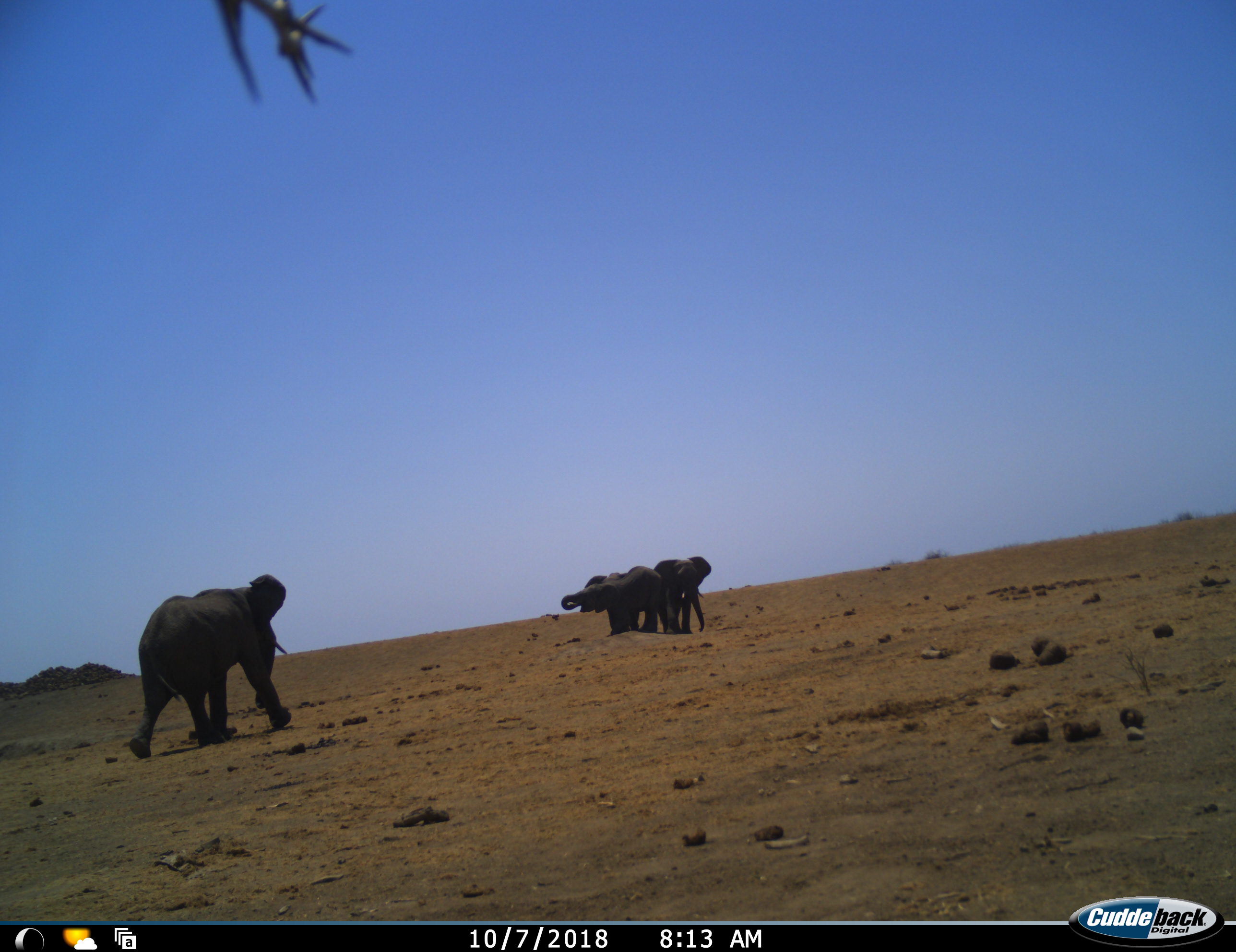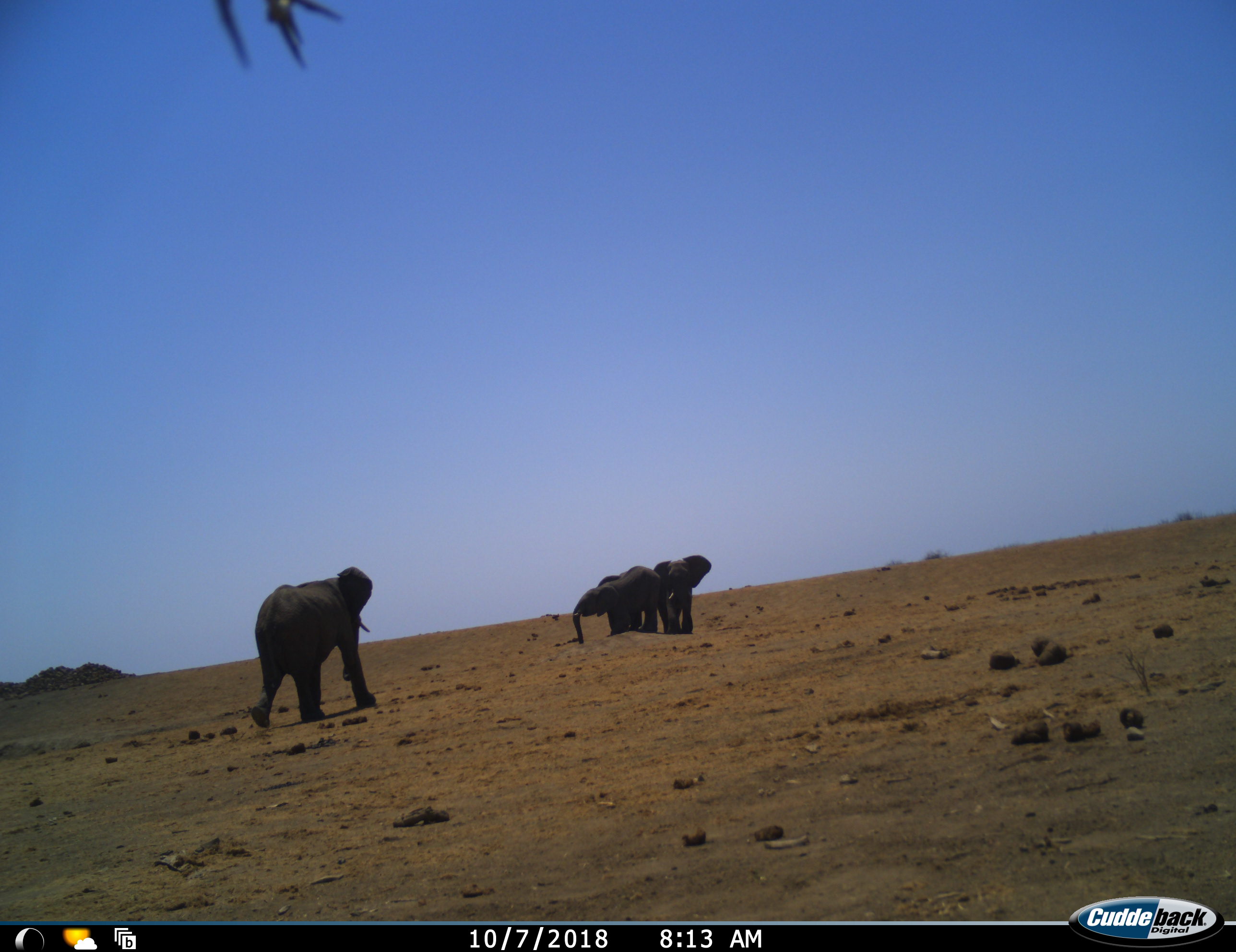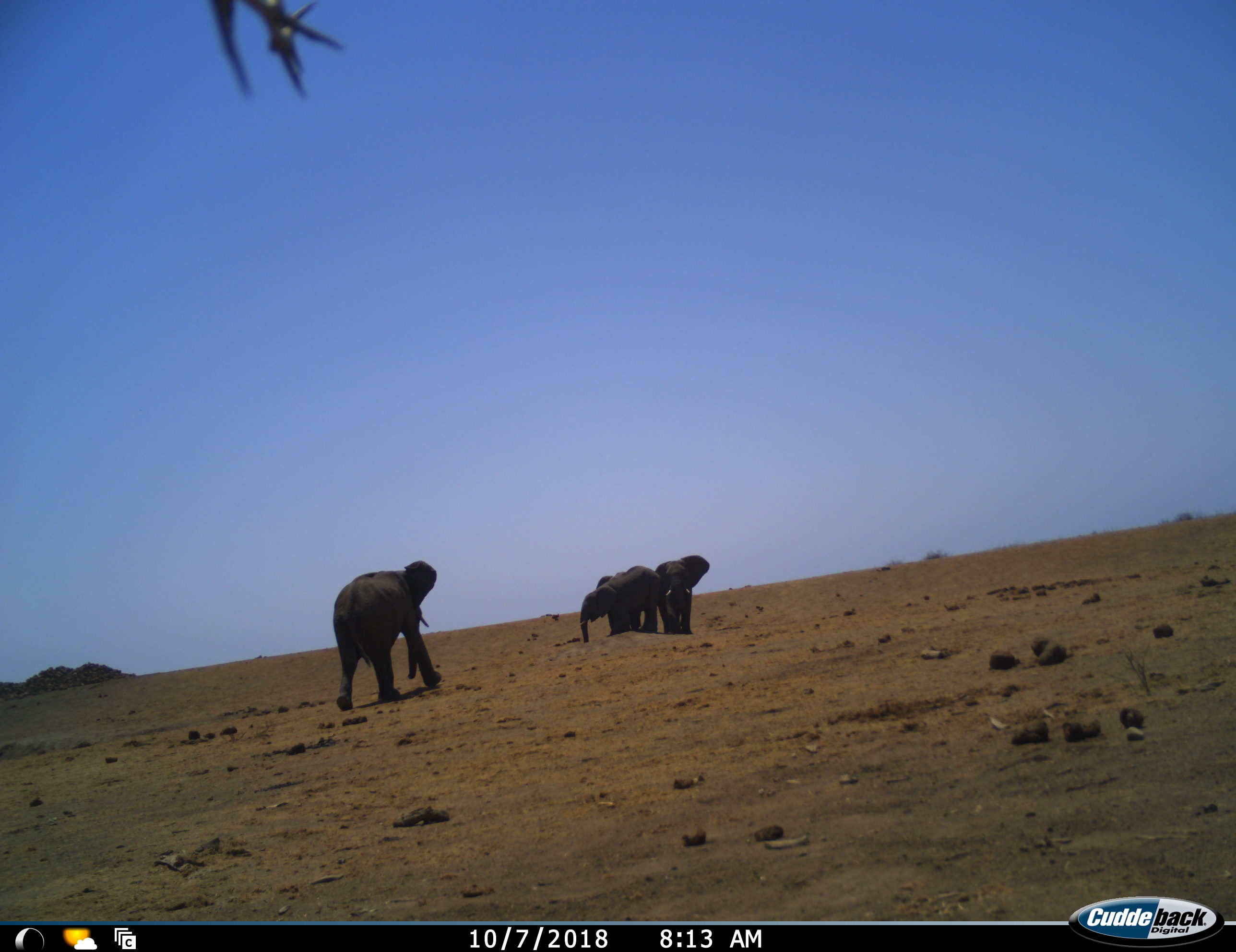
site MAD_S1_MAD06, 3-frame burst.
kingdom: Animalia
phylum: Chordata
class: Mammalia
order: Proboscidea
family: Elephantidae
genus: Loxodonta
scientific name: Loxodonta africana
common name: african bush elephant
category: elephant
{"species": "elephant (african bush elephant) (Loxodonta africana)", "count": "3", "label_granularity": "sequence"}